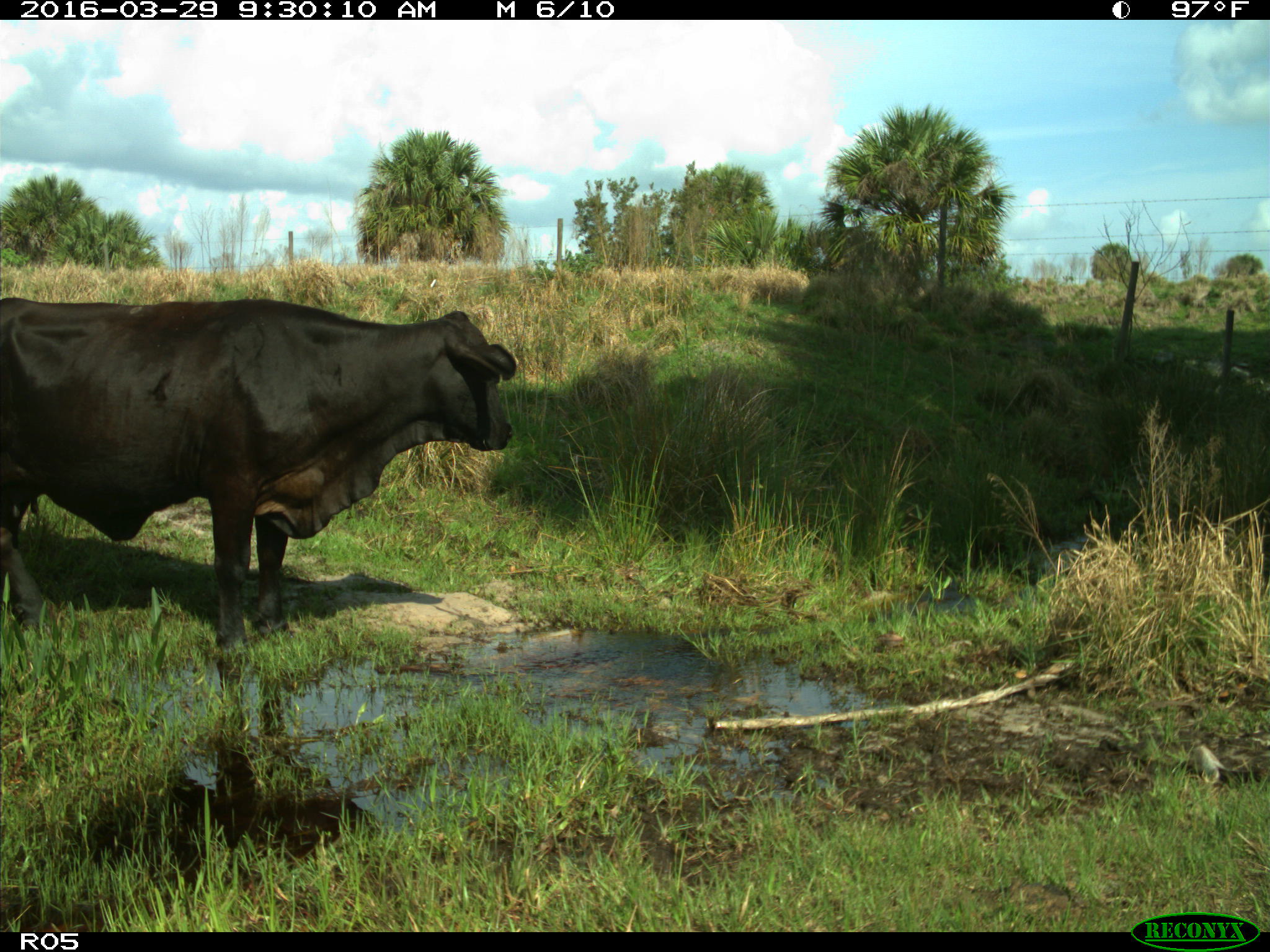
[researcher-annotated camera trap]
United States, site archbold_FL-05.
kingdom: Animalia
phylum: Chordata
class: Mammalia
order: Artiodactyla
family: Bovidae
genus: Bos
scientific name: Bos taurus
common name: domestic cow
Bos taurus (domestic cow).